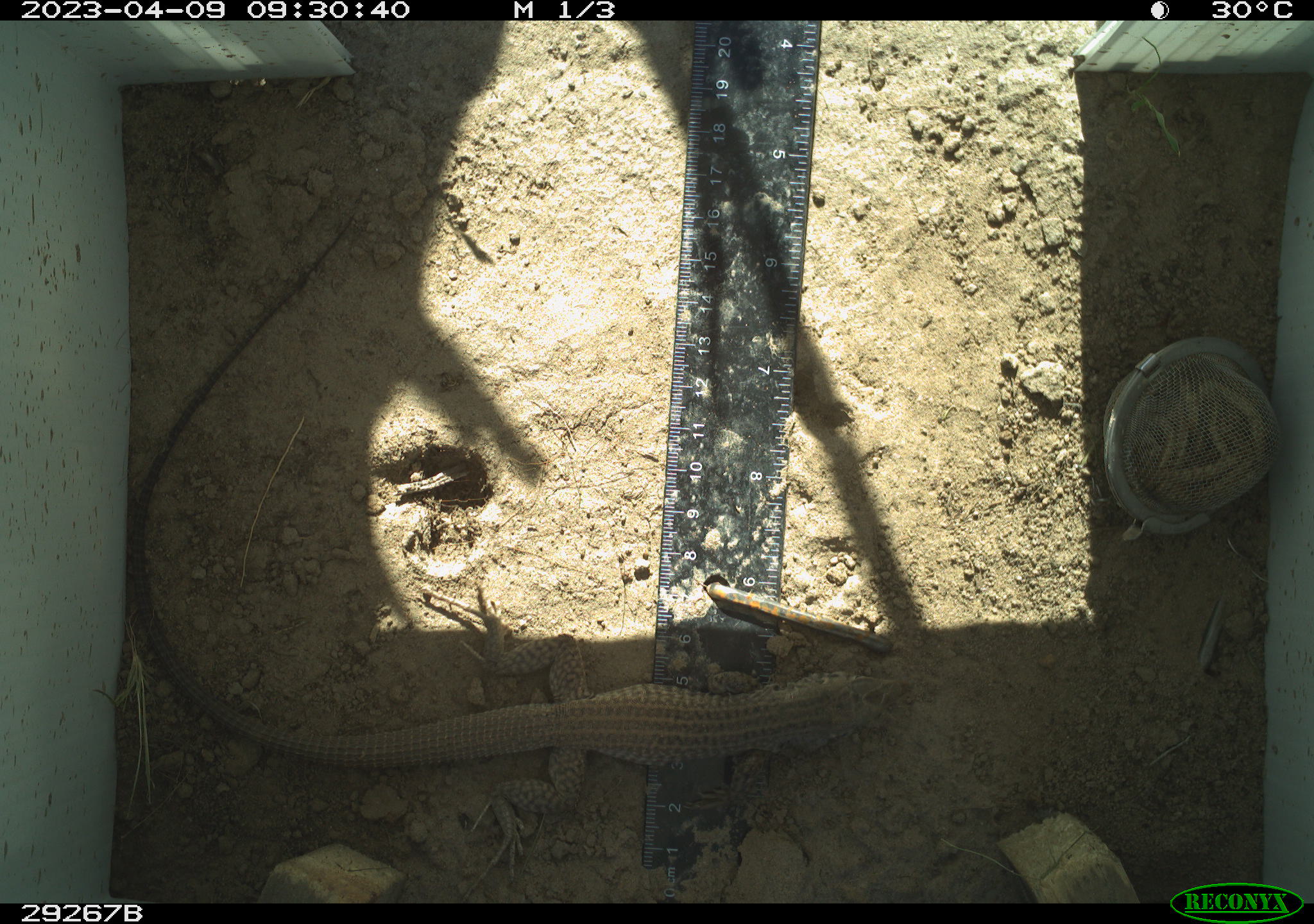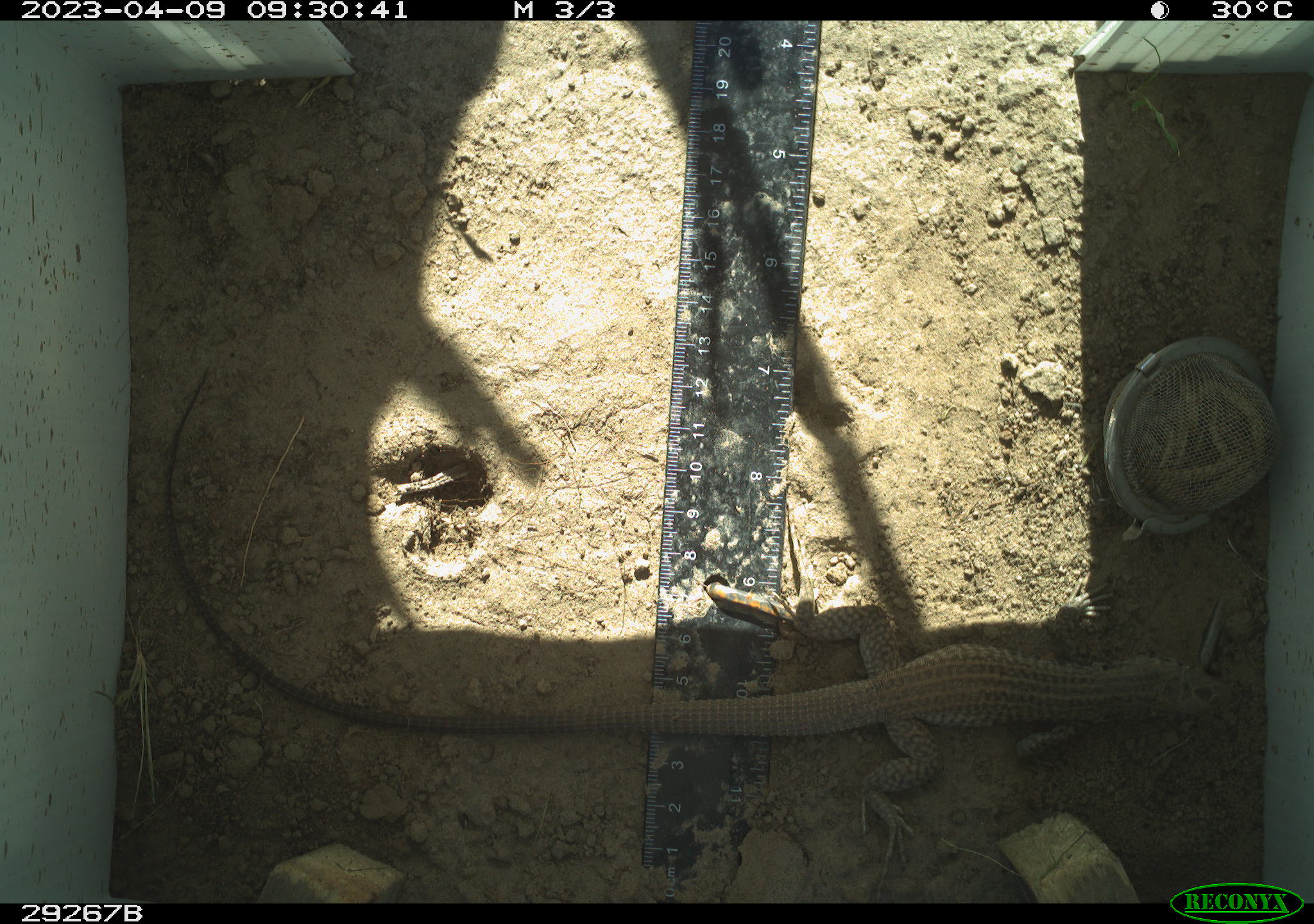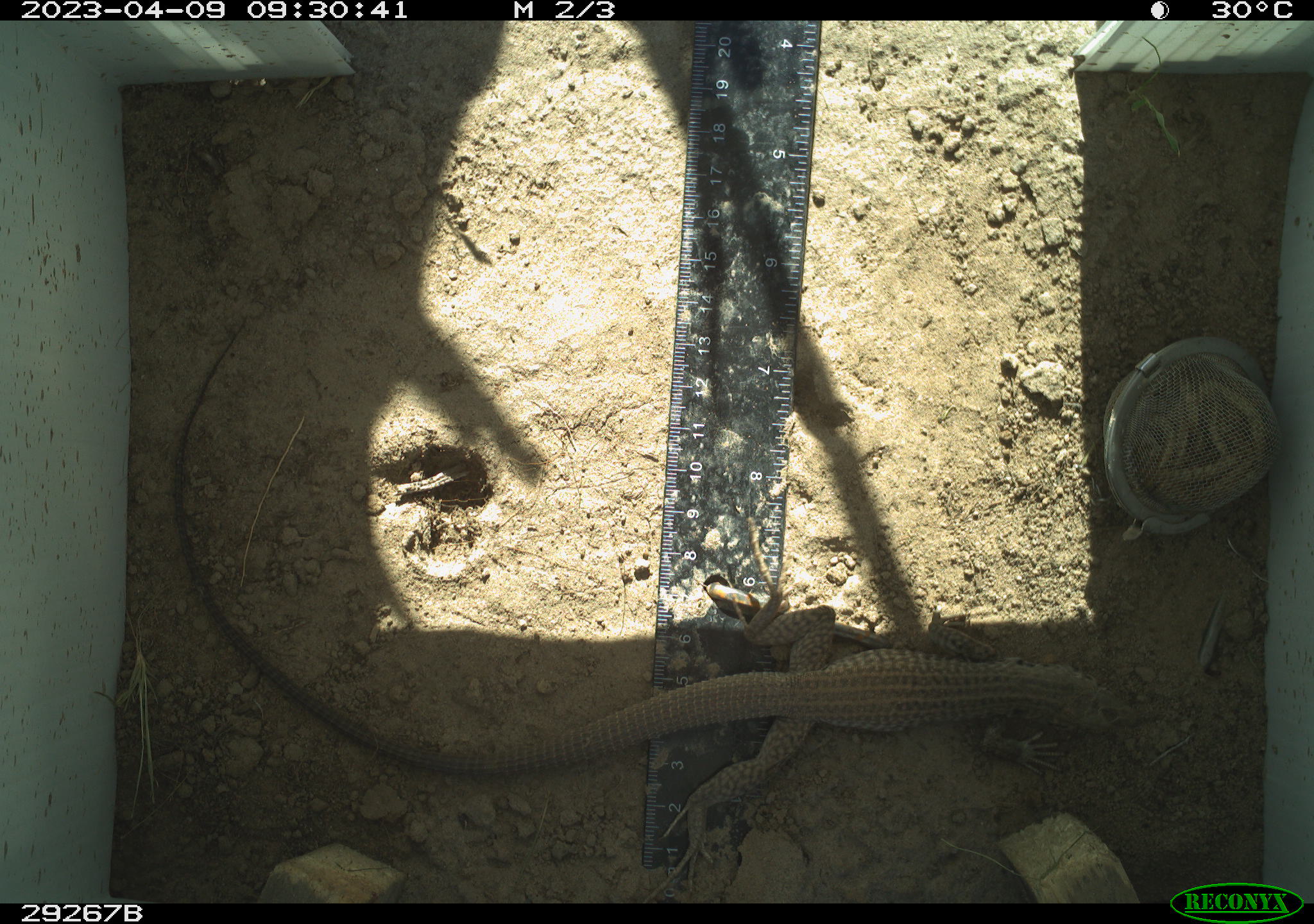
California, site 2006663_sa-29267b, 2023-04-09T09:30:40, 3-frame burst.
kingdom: Animalia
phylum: Chordata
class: Reptilia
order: Squamata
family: Teiidae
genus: Aspidoscelis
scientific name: Aspidoscelis tigris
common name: western whiptail